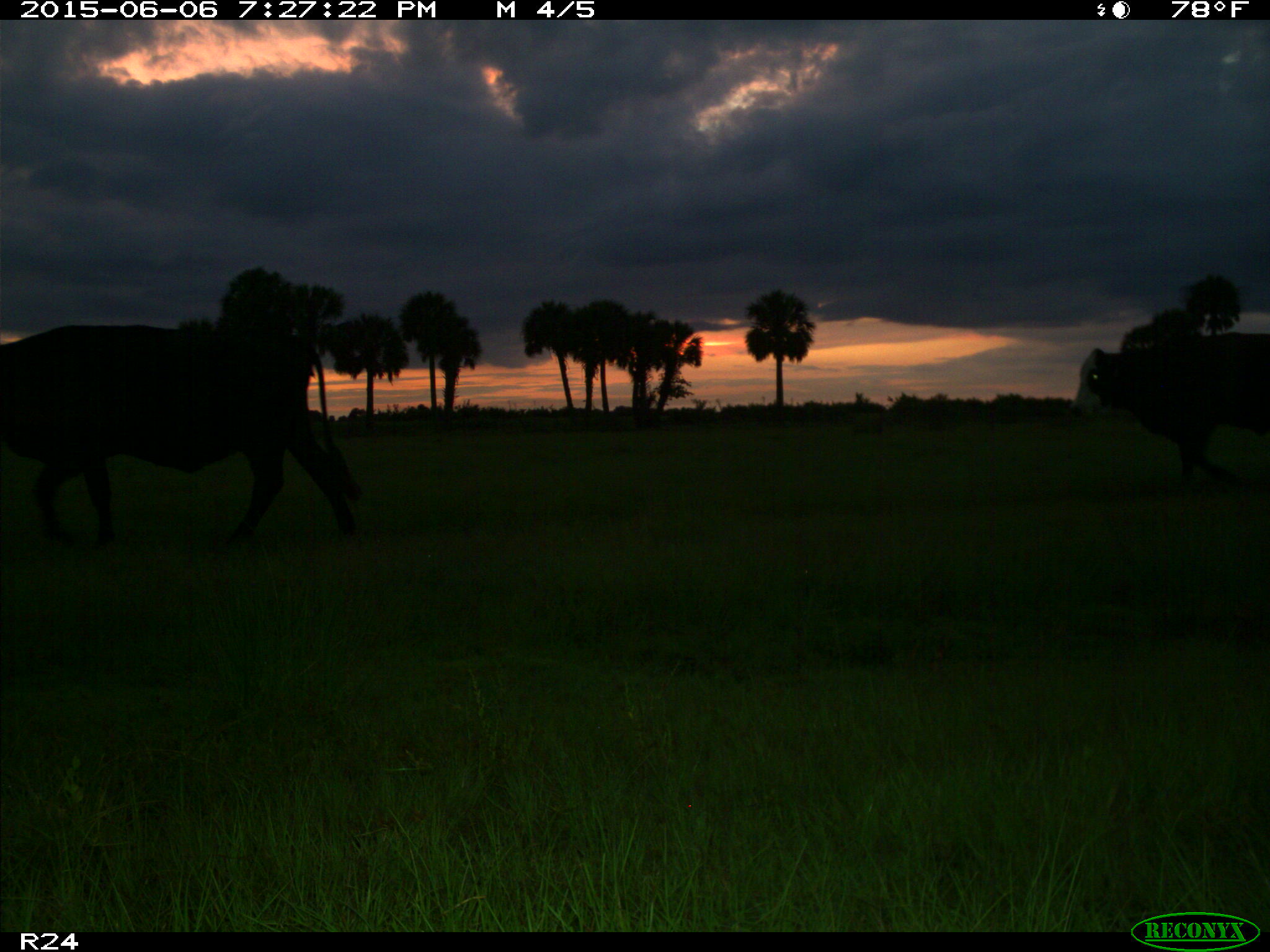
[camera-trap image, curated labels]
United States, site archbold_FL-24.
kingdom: Animalia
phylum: Chordata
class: Mammalia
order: Artiodactyla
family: Bovidae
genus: Bos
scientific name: Bos taurus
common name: domestic cow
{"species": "Bos taurus (domestic cow)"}